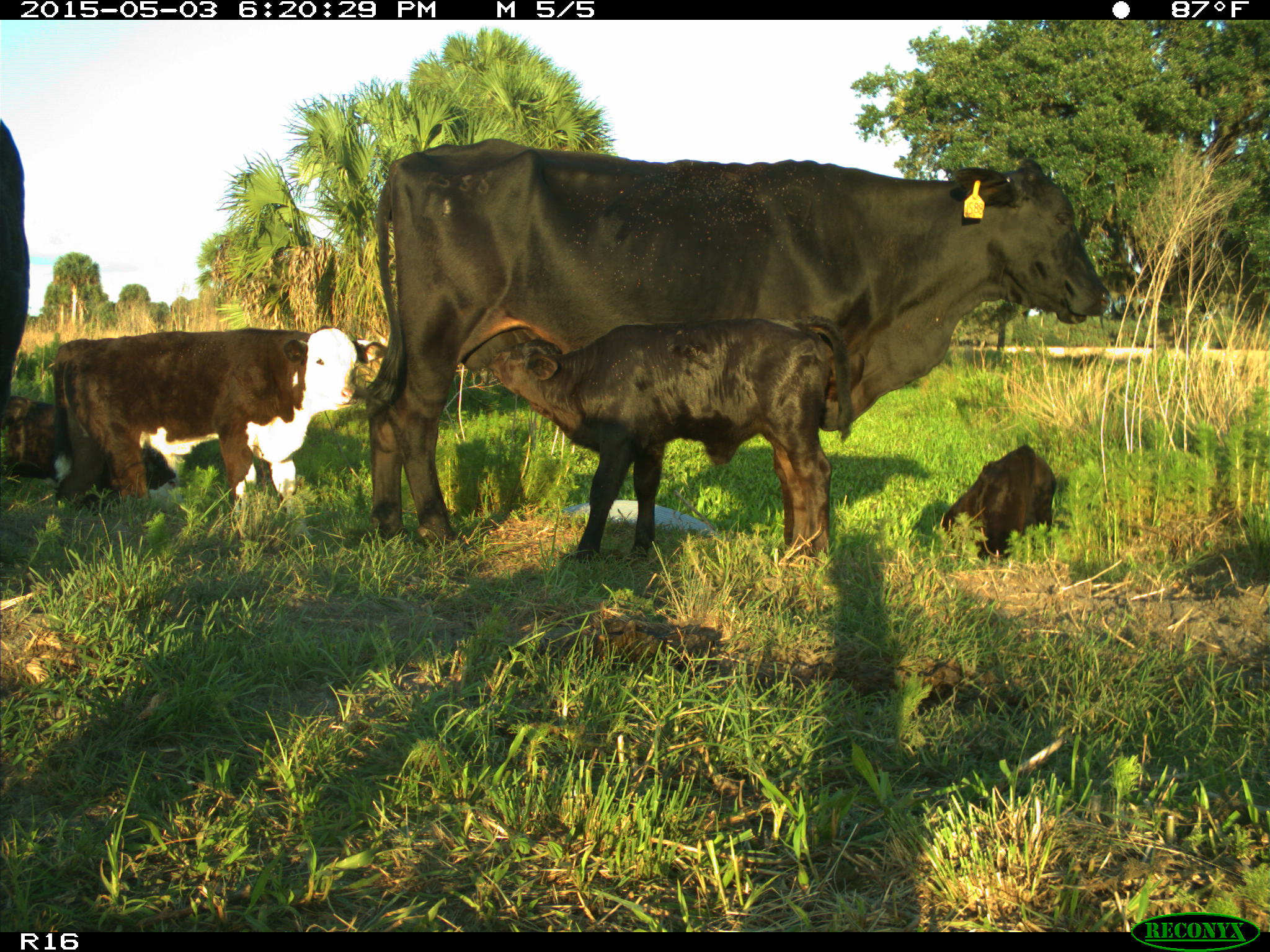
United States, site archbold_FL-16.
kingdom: Animalia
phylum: Chordata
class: Mammalia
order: Artiodactyla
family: Bovidae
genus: Bos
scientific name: Bos taurus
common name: domestic cow